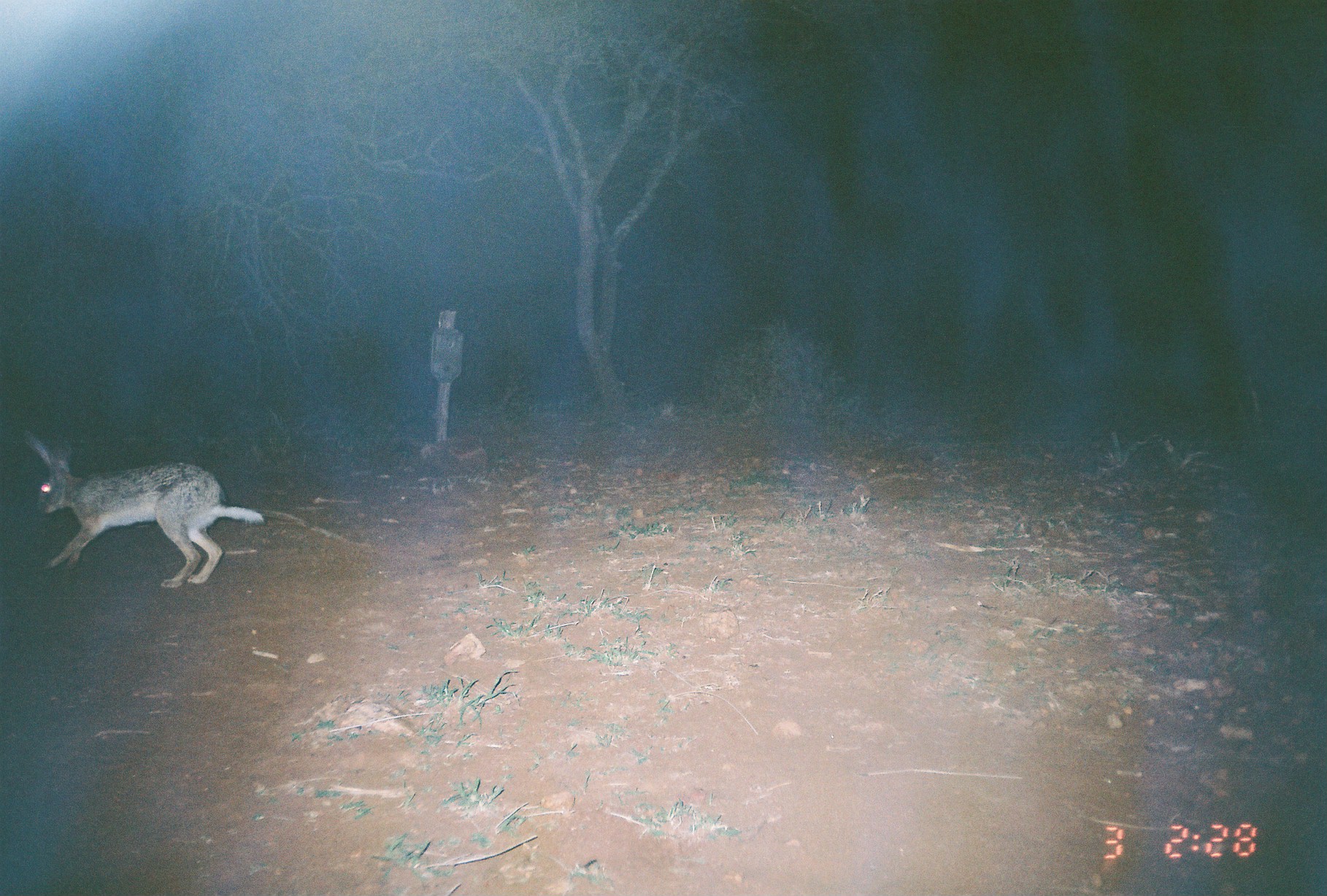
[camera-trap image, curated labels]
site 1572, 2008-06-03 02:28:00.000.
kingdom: Animalia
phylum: Chordata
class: Mammalia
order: Lagomorpha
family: Leporidae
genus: Lepus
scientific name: Lepus saxatilis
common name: scrub hare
Lepus saxatilis (scrub hare), count 1.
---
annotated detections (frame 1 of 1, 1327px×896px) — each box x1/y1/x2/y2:
lepus saxatilis: 20/427/262/589